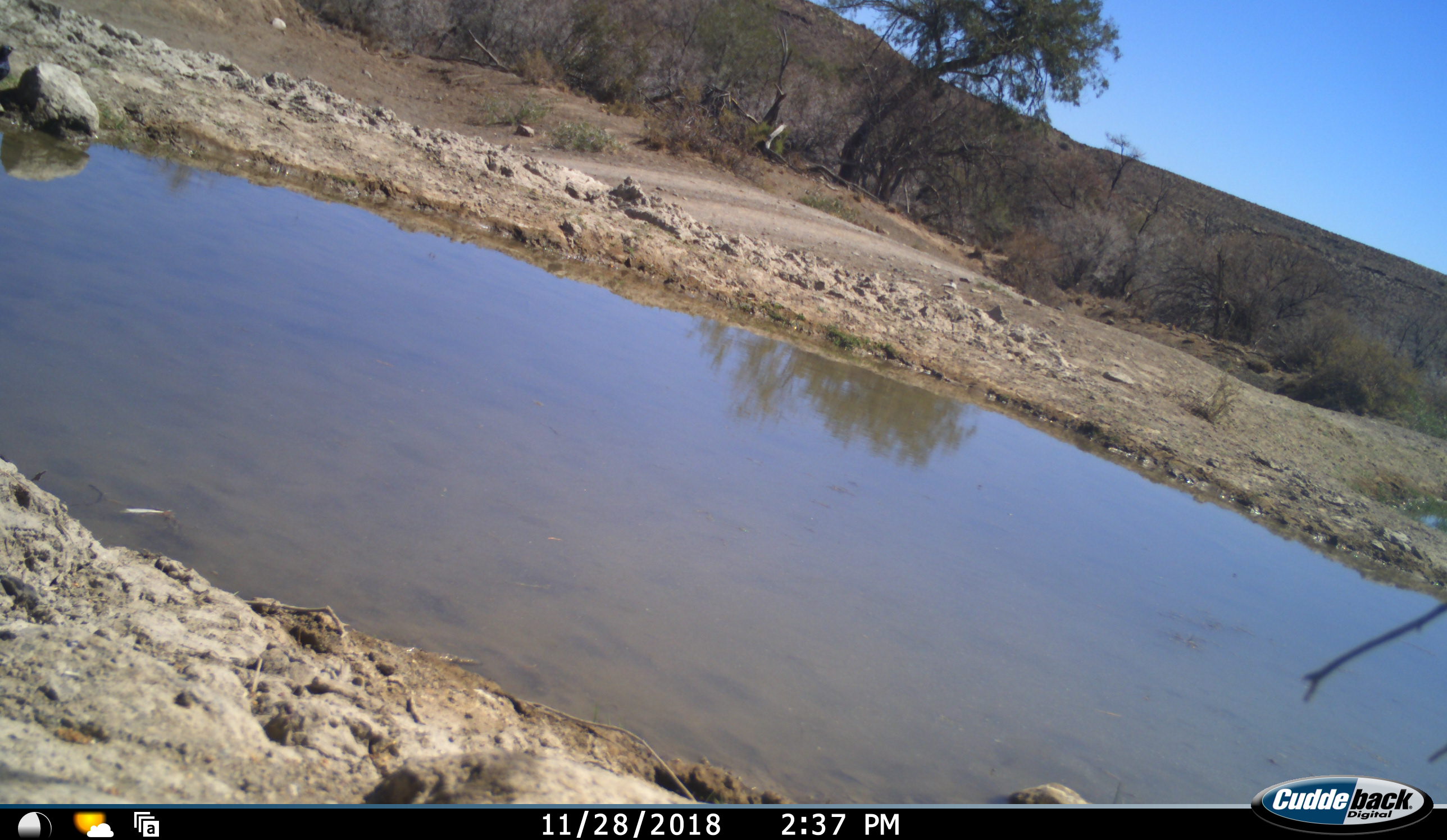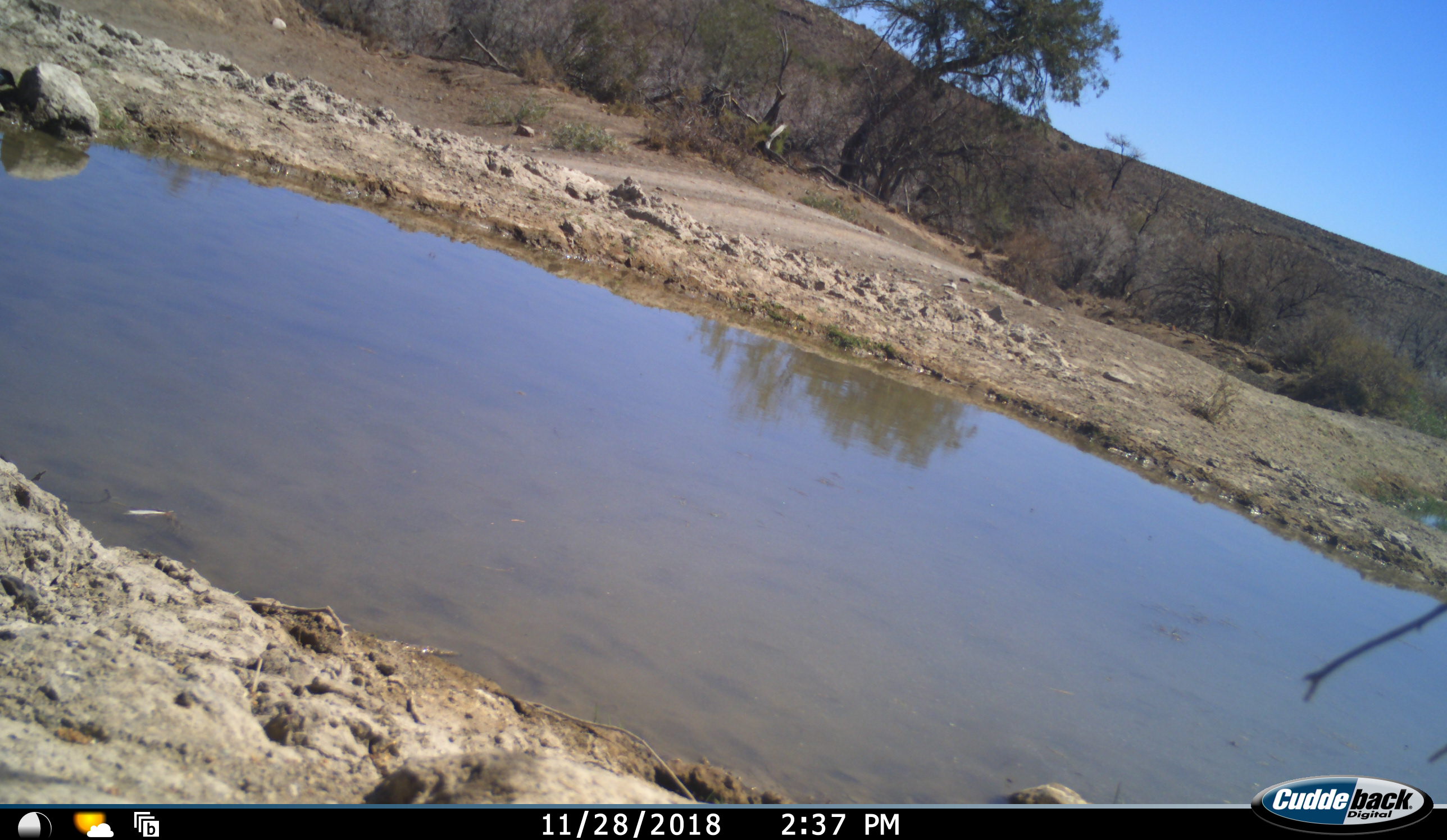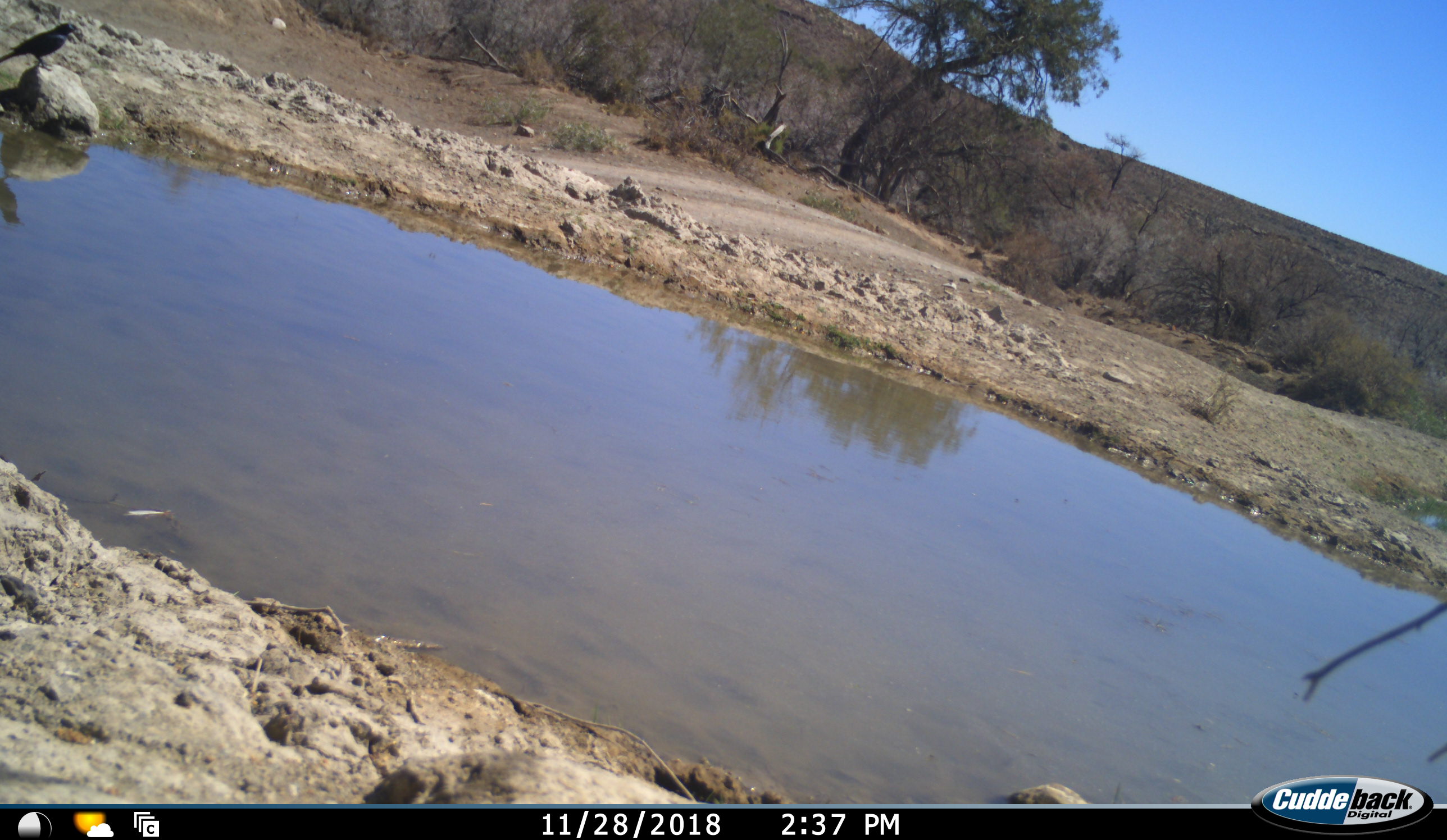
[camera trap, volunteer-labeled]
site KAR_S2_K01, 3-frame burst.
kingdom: Animalia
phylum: Chordata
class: Aves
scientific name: Aves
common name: bird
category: birdother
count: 1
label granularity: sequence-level